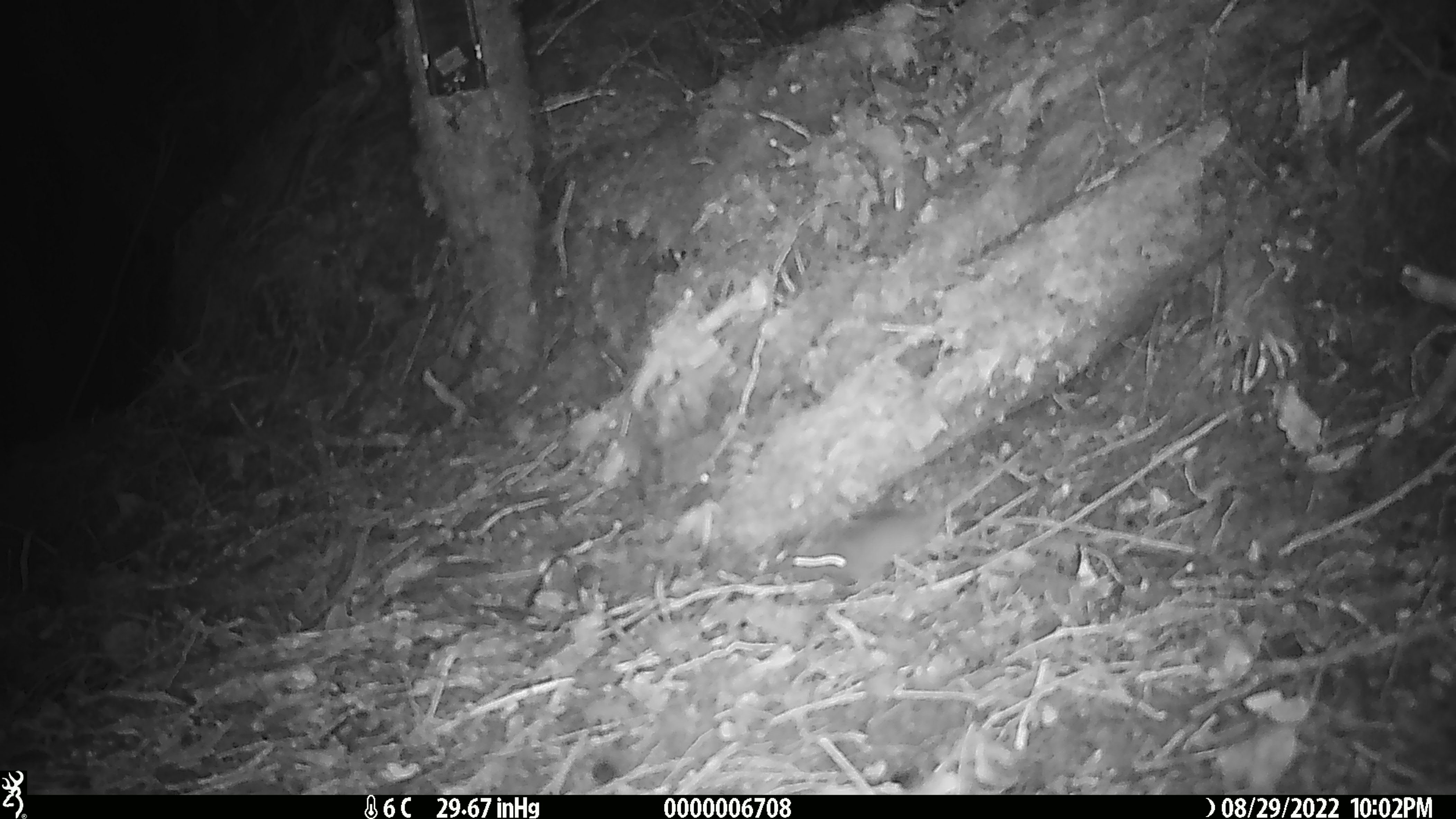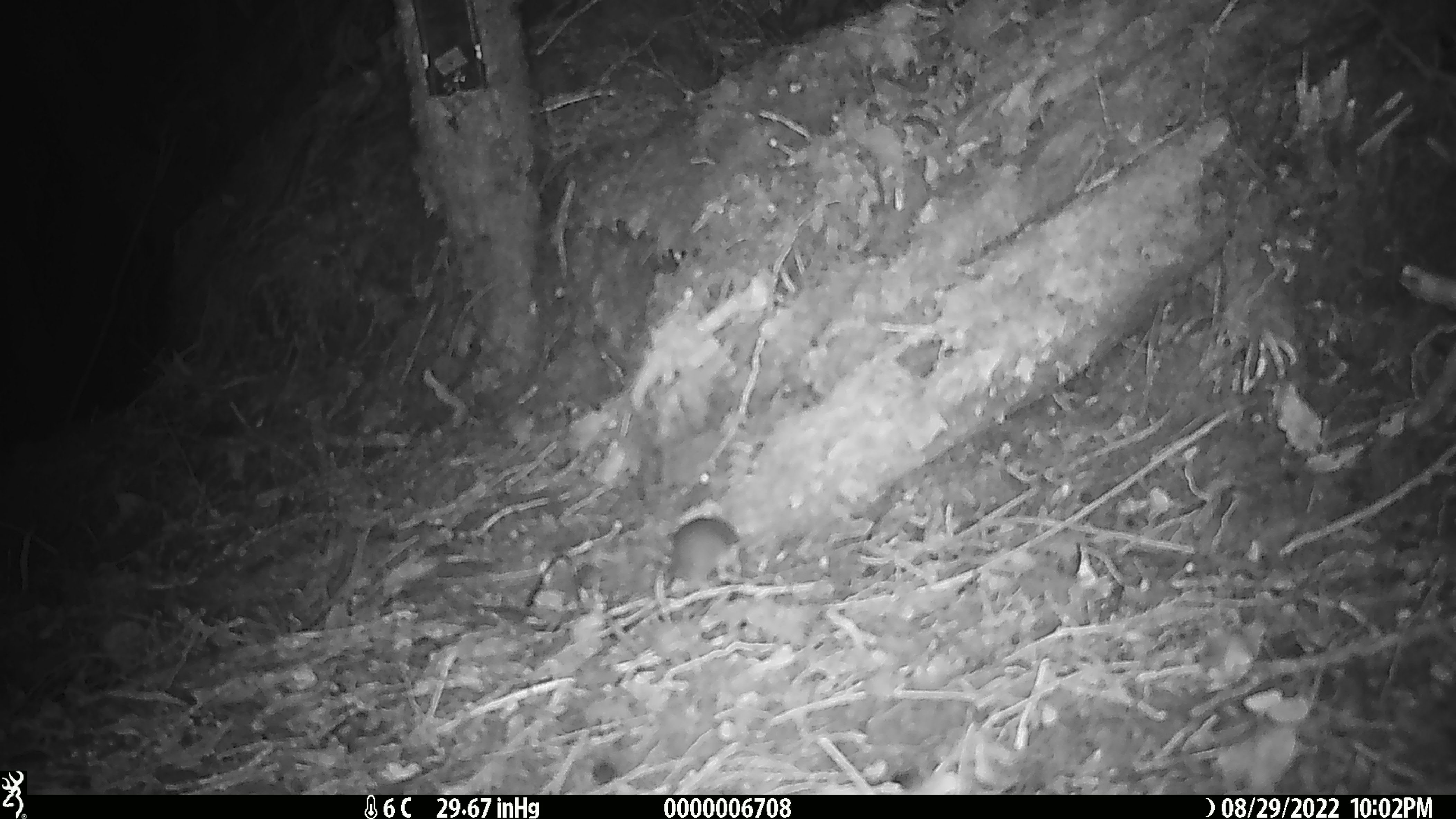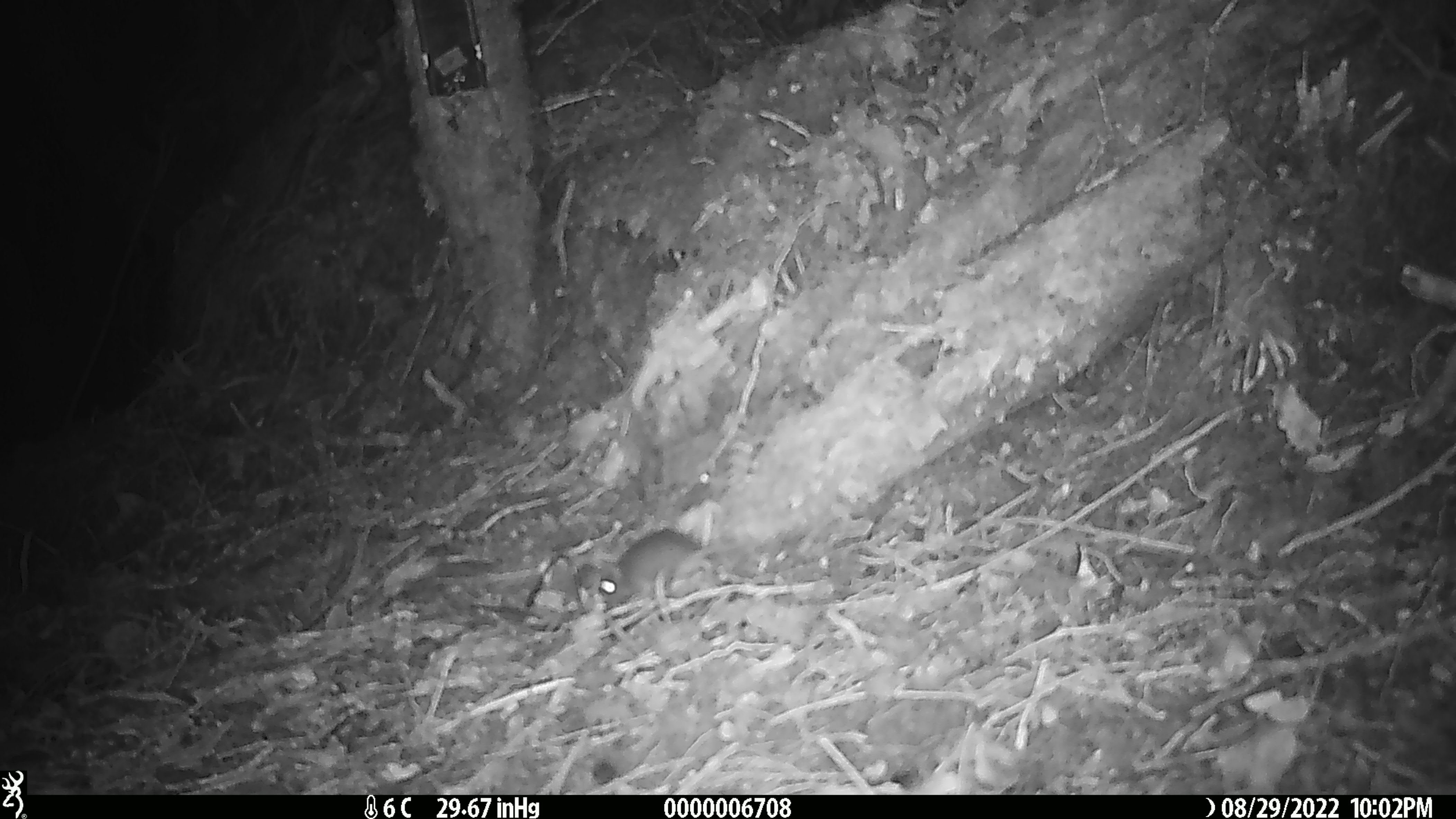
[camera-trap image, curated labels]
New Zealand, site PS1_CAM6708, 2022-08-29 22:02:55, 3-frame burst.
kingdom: Animalia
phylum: Chordata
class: Mammalia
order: Rodentia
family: Muridae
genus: Mus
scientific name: Mus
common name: mouse